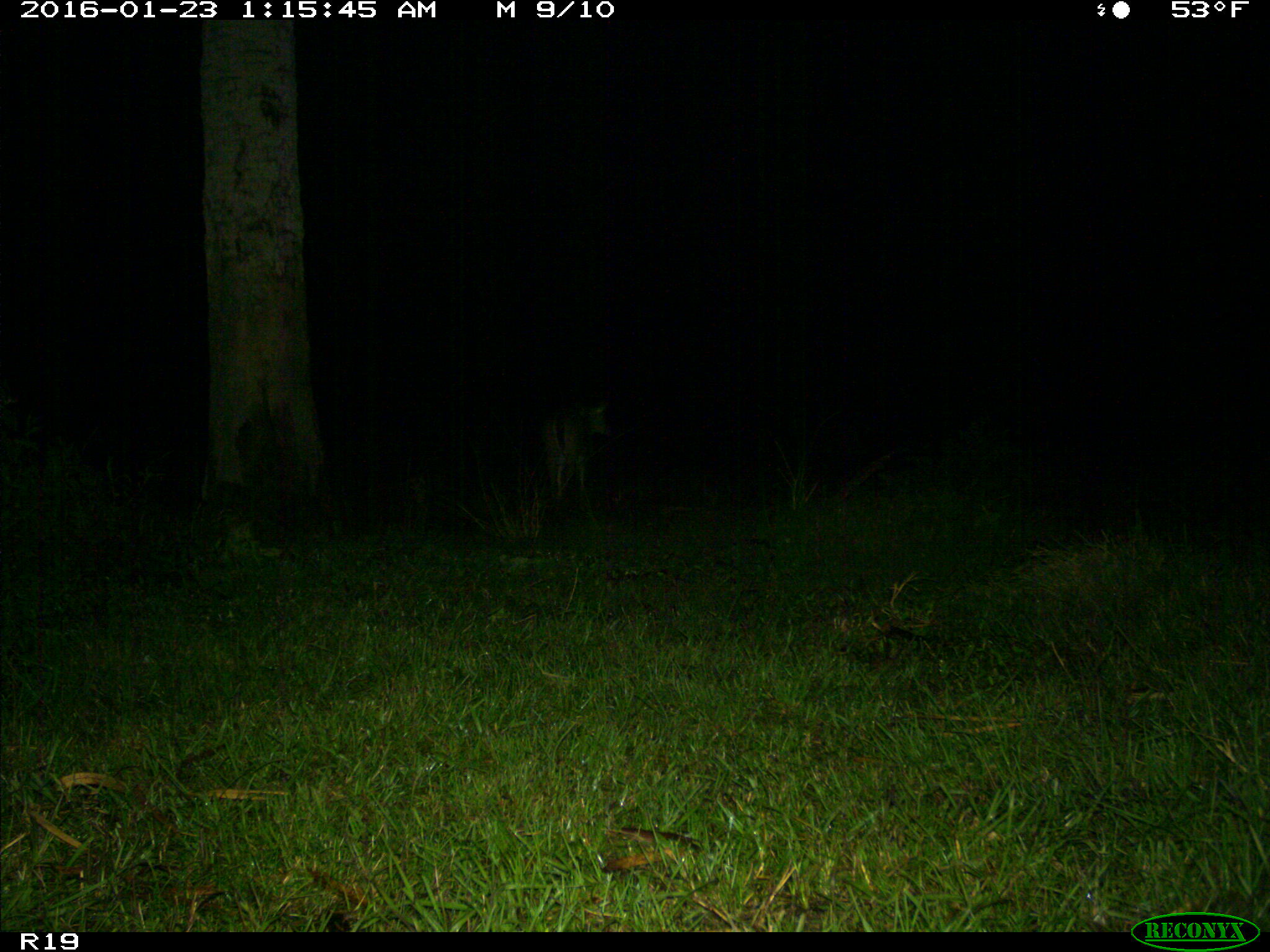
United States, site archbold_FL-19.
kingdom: Animalia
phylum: Chordata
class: Mammalia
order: Artiodactyla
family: Cervidae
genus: Odocoileus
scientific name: Odocoileus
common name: deer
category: unidentified deer